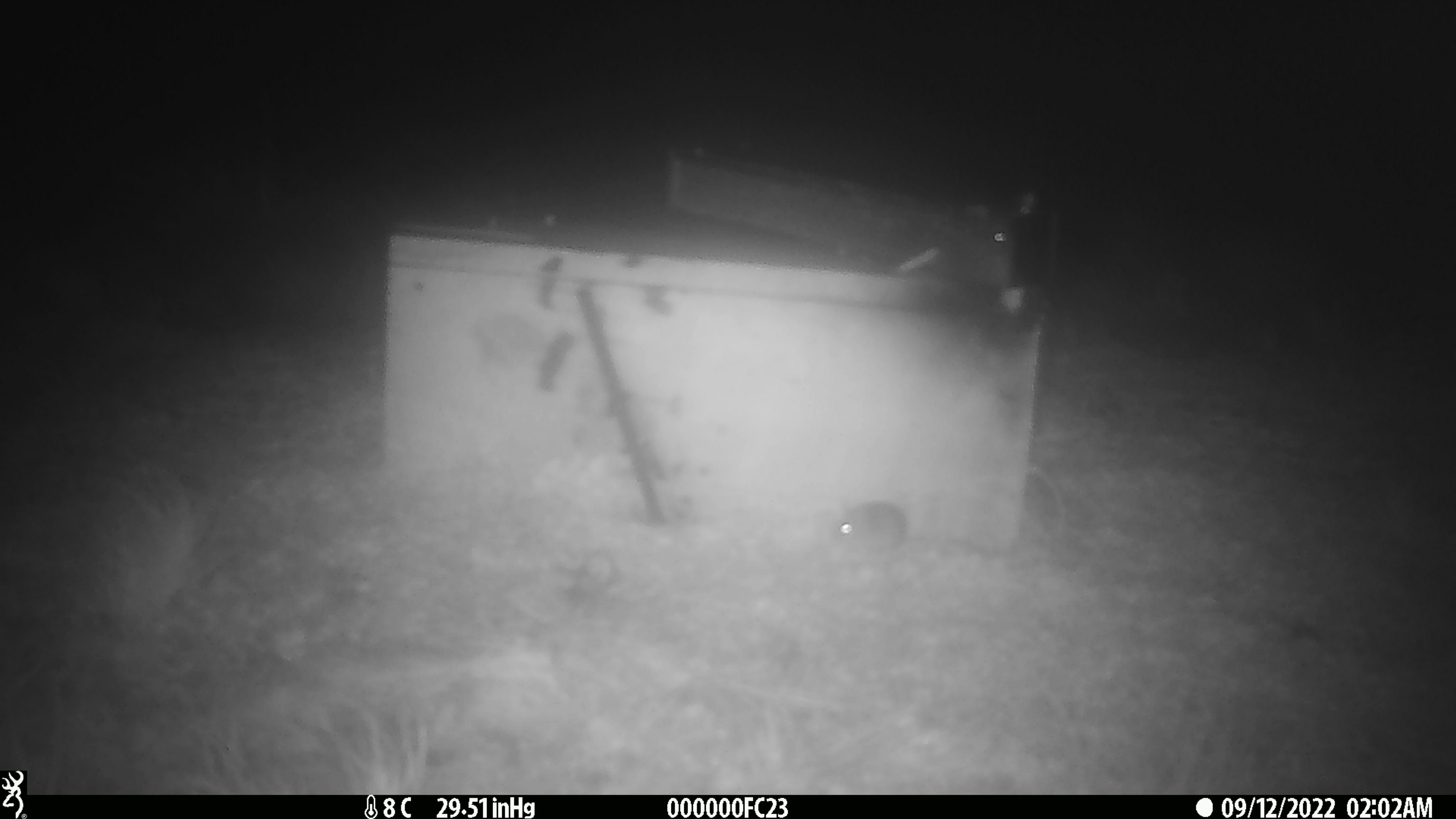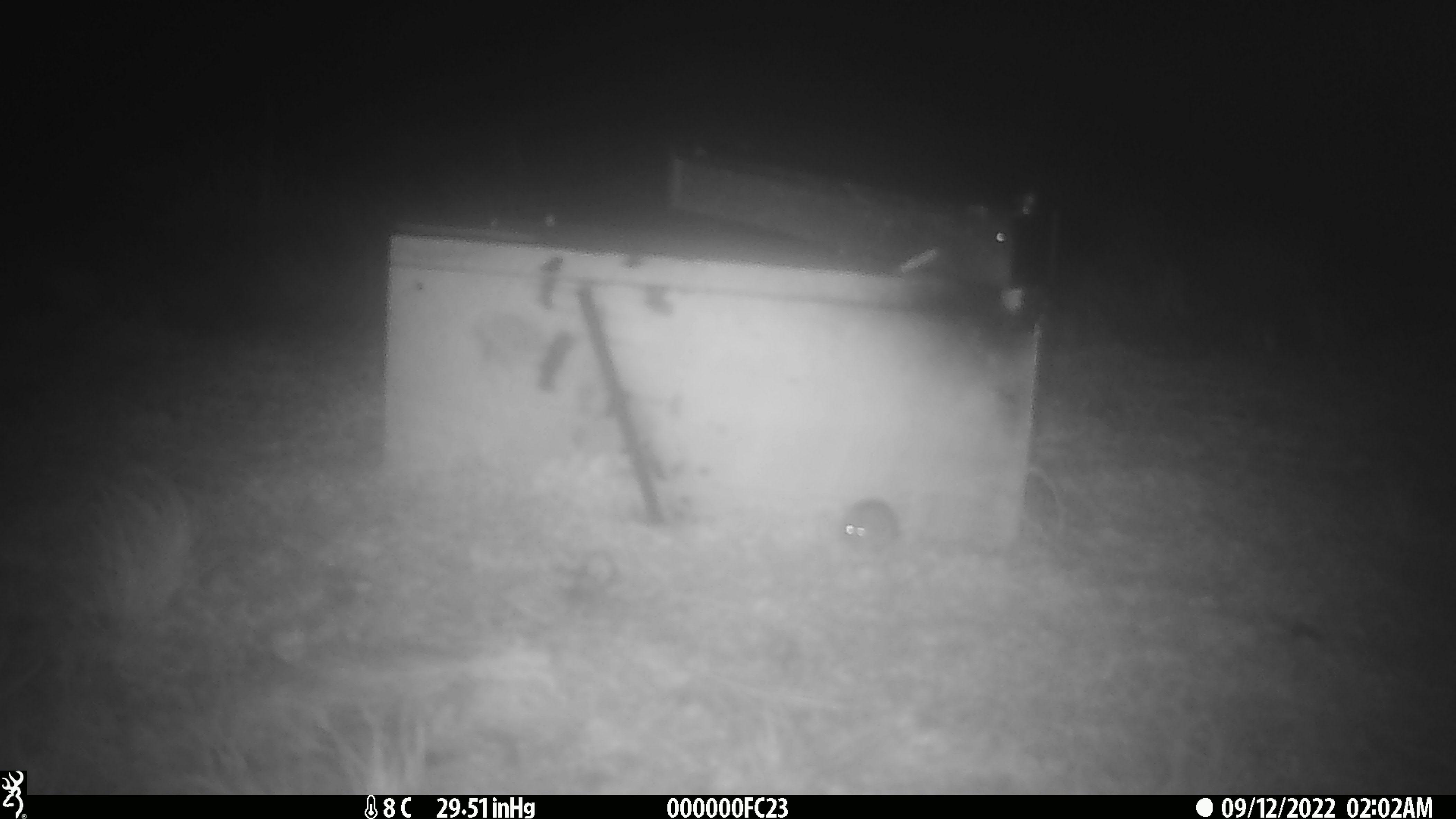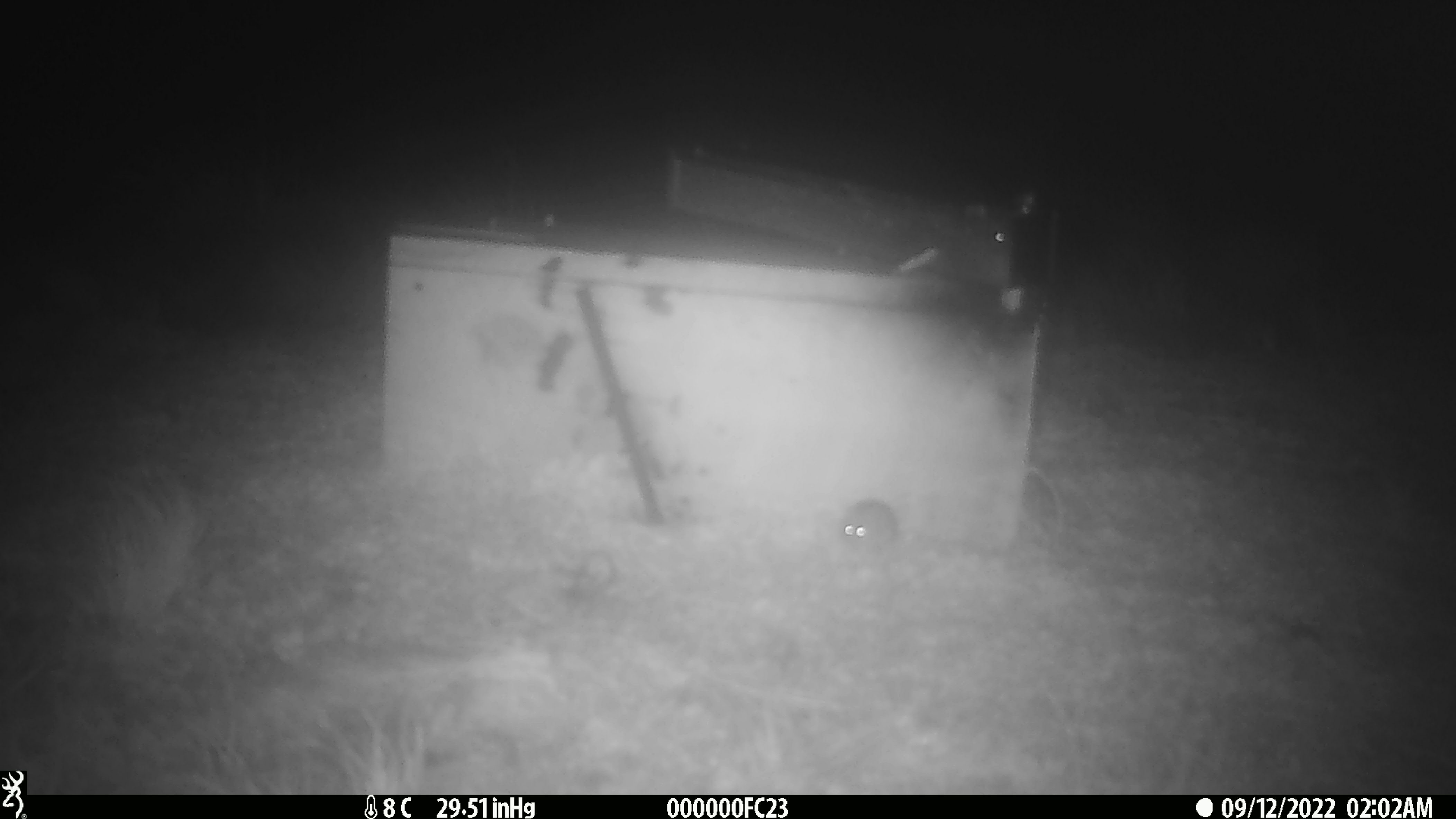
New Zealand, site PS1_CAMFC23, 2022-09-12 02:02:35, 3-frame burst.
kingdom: Animalia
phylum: Chordata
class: Mammalia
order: Rodentia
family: Muridae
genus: Mus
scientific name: Mus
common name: mouse